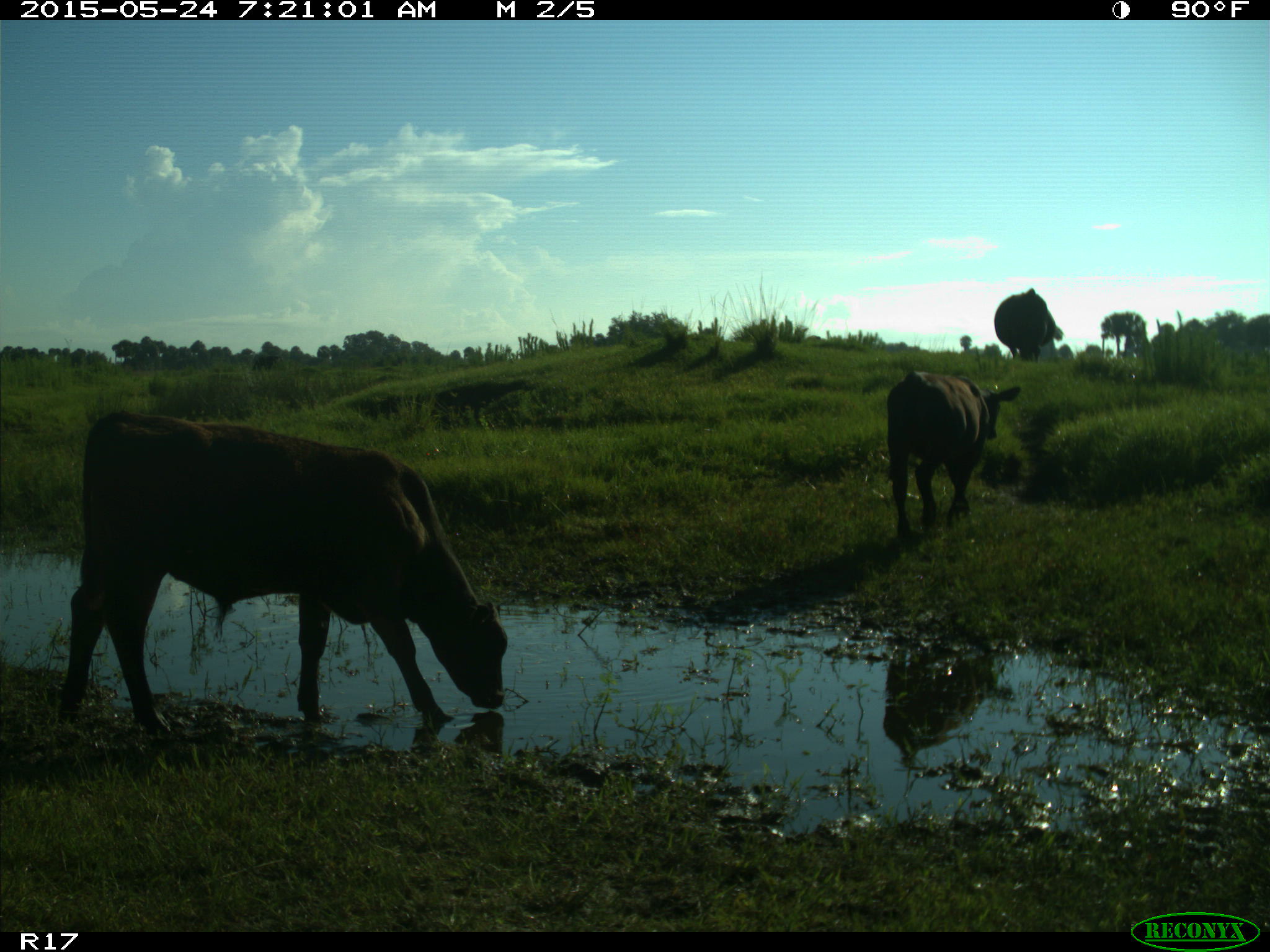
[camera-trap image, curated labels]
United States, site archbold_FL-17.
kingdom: Animalia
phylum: Chordata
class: Mammalia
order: Artiodactyla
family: Bovidae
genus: Bos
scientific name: Bos taurus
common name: domestic cow